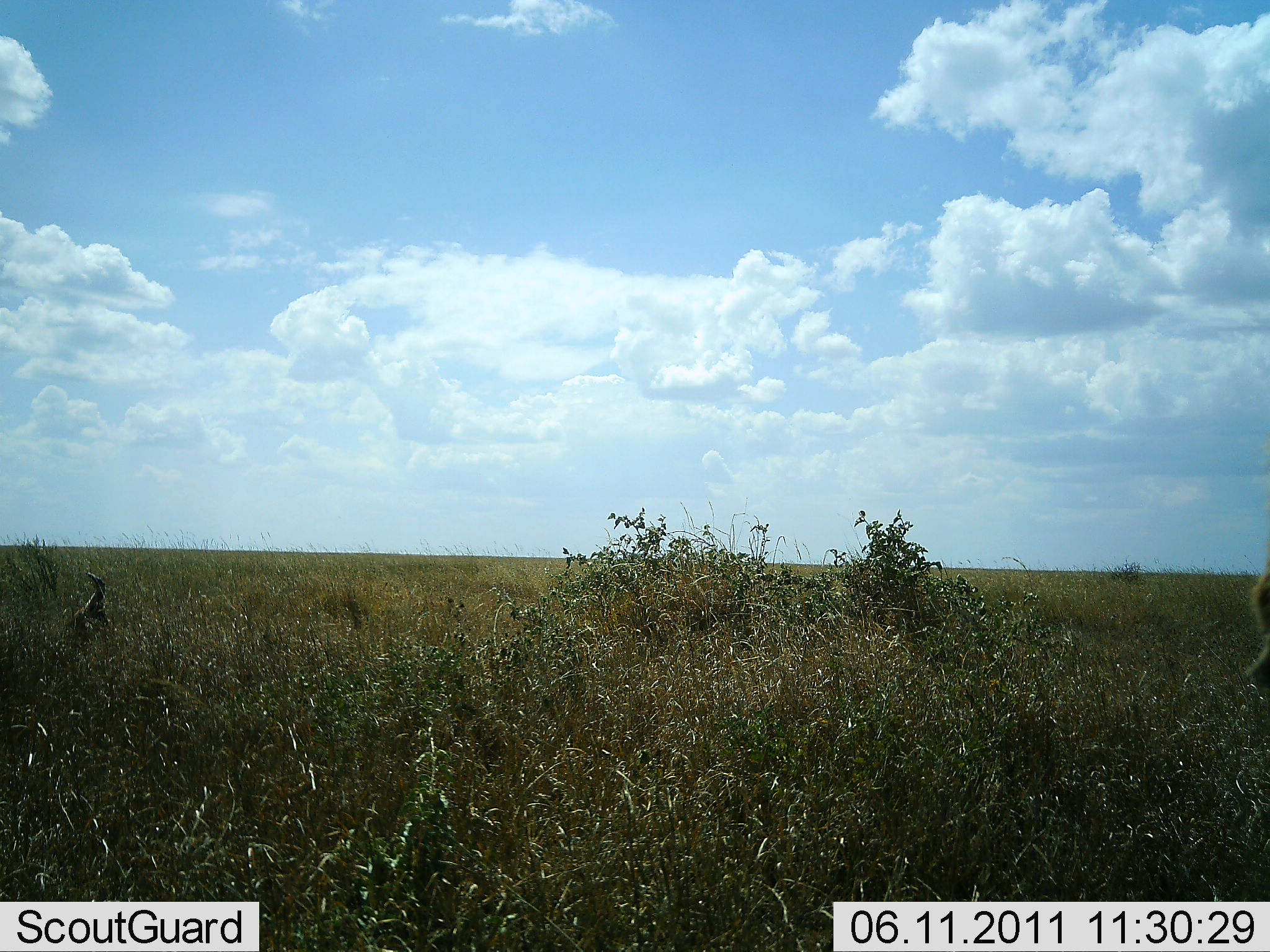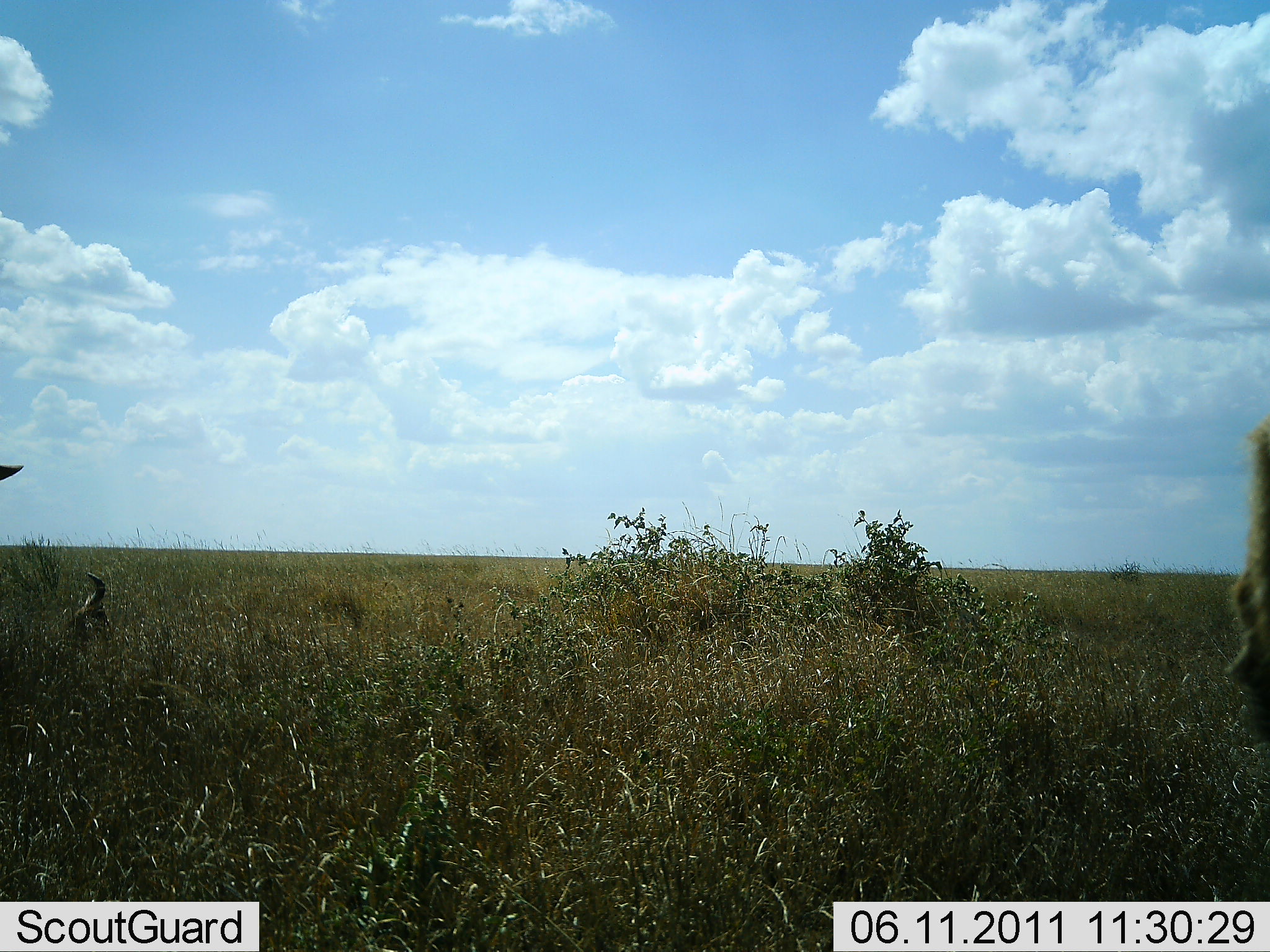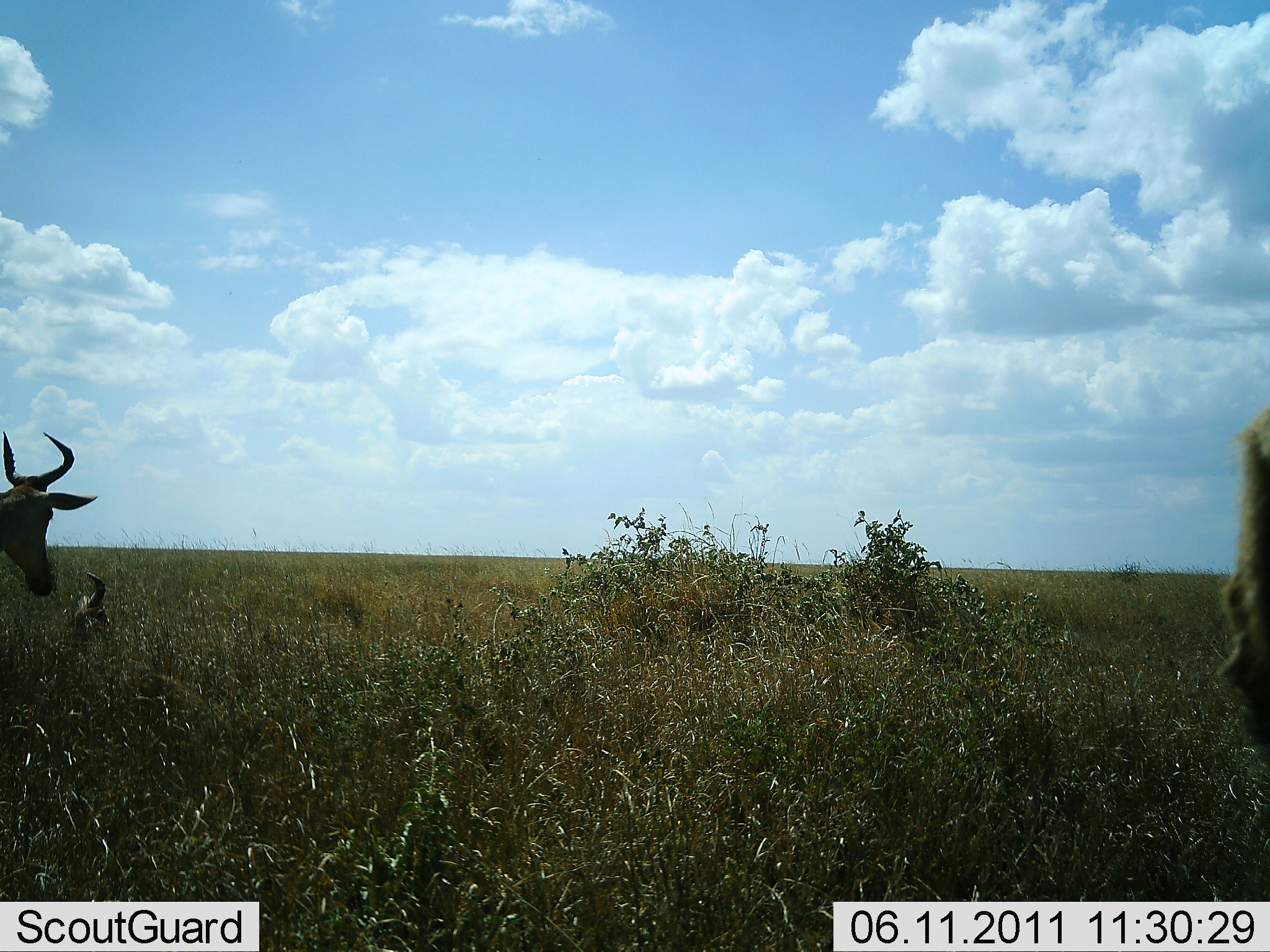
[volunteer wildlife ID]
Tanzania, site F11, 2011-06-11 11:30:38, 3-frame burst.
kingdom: Animalia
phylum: Chordata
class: Mammalia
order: Artiodactyla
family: Bovidae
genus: Alcelaphus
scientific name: Alcelaphus buselaphus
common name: hartebeest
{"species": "hartebeest (Alcelaphus buselaphus)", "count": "1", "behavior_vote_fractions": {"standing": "27%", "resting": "36%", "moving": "82%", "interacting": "0%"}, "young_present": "9%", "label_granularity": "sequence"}